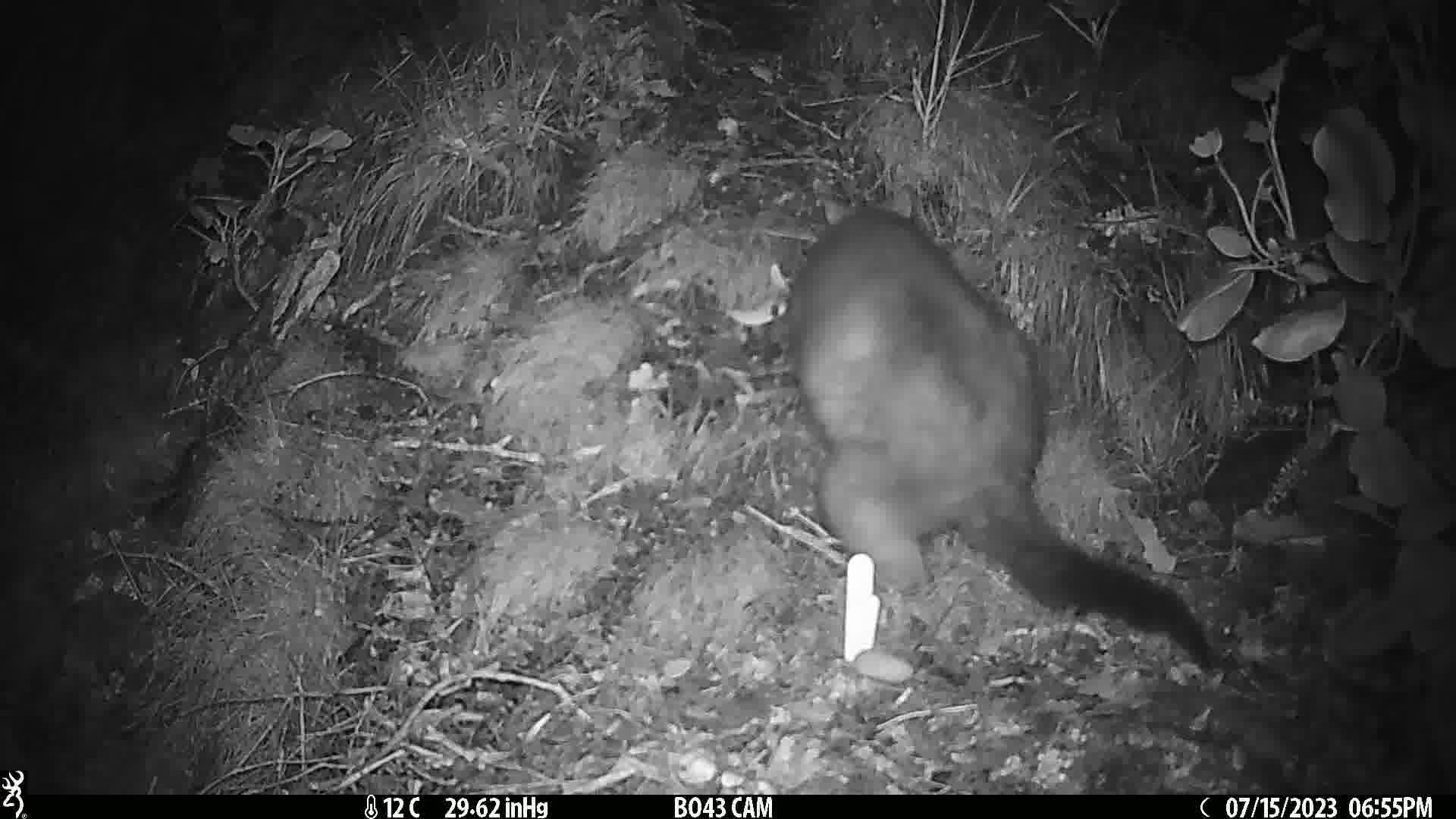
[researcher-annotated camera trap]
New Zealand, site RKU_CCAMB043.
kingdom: Animalia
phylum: Chordata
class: Mammalia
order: Diprotodontia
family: Phalangeridae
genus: Trichosurus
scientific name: Trichosurus vulpecula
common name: common brushtail possum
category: possum